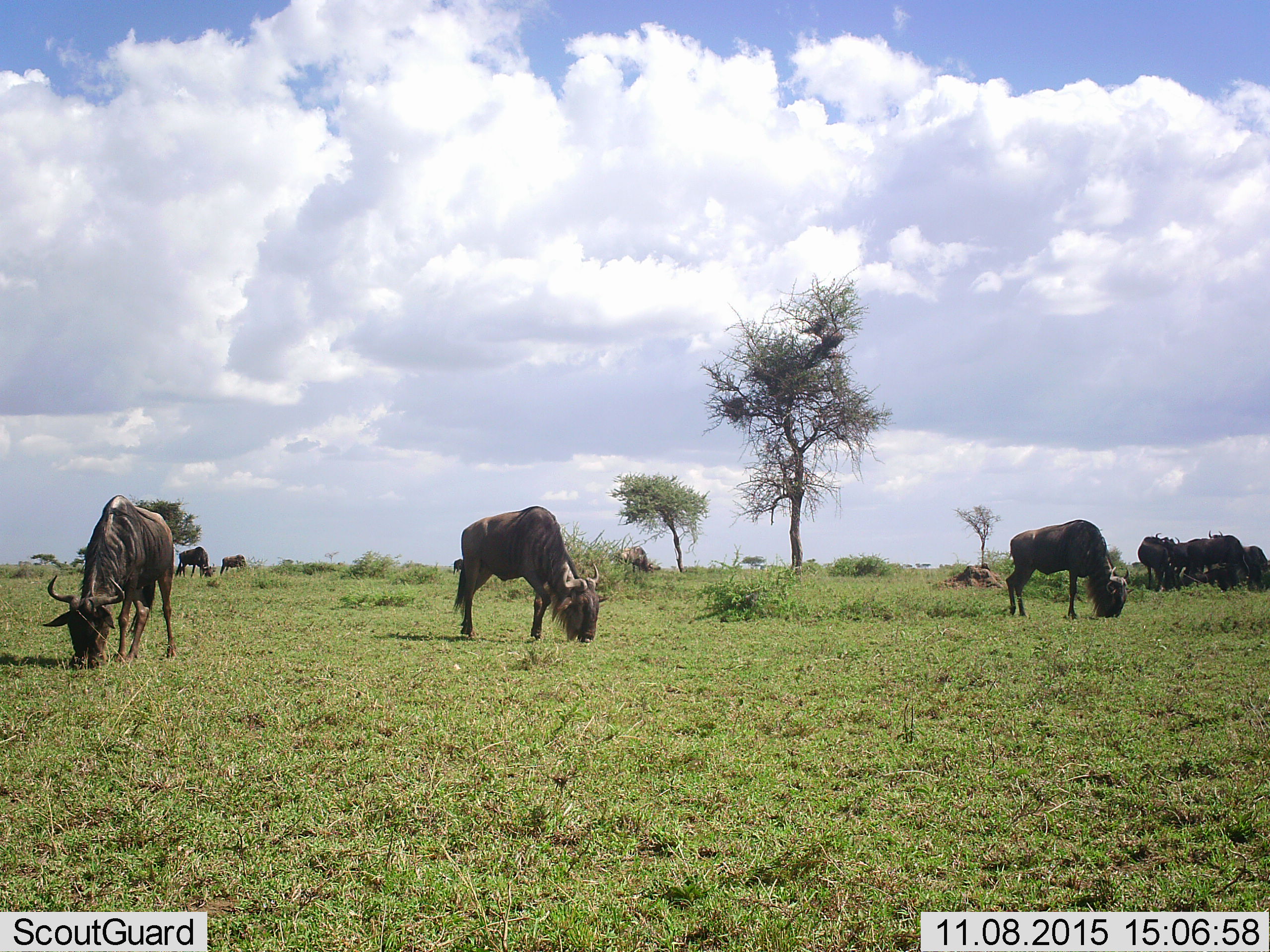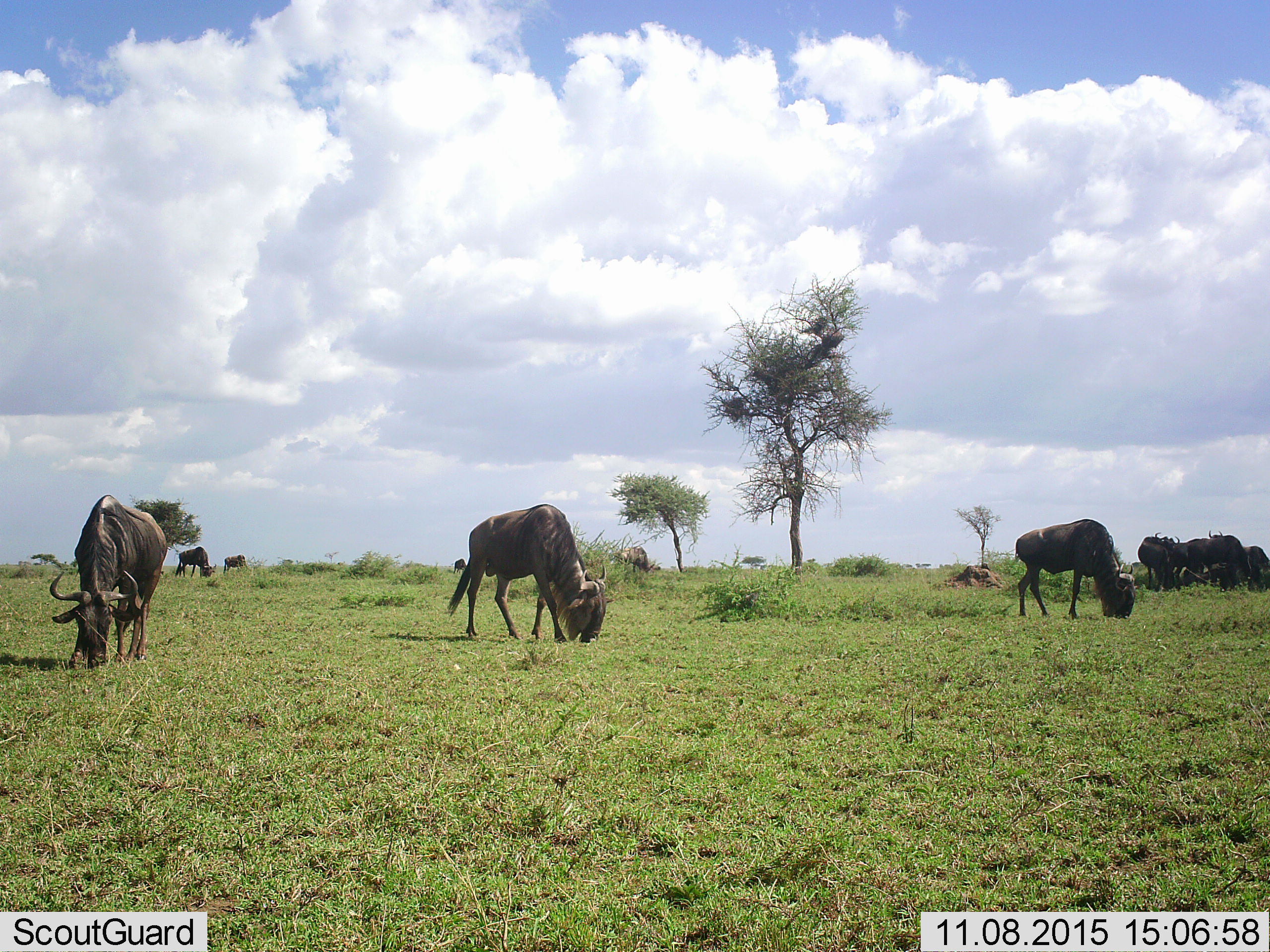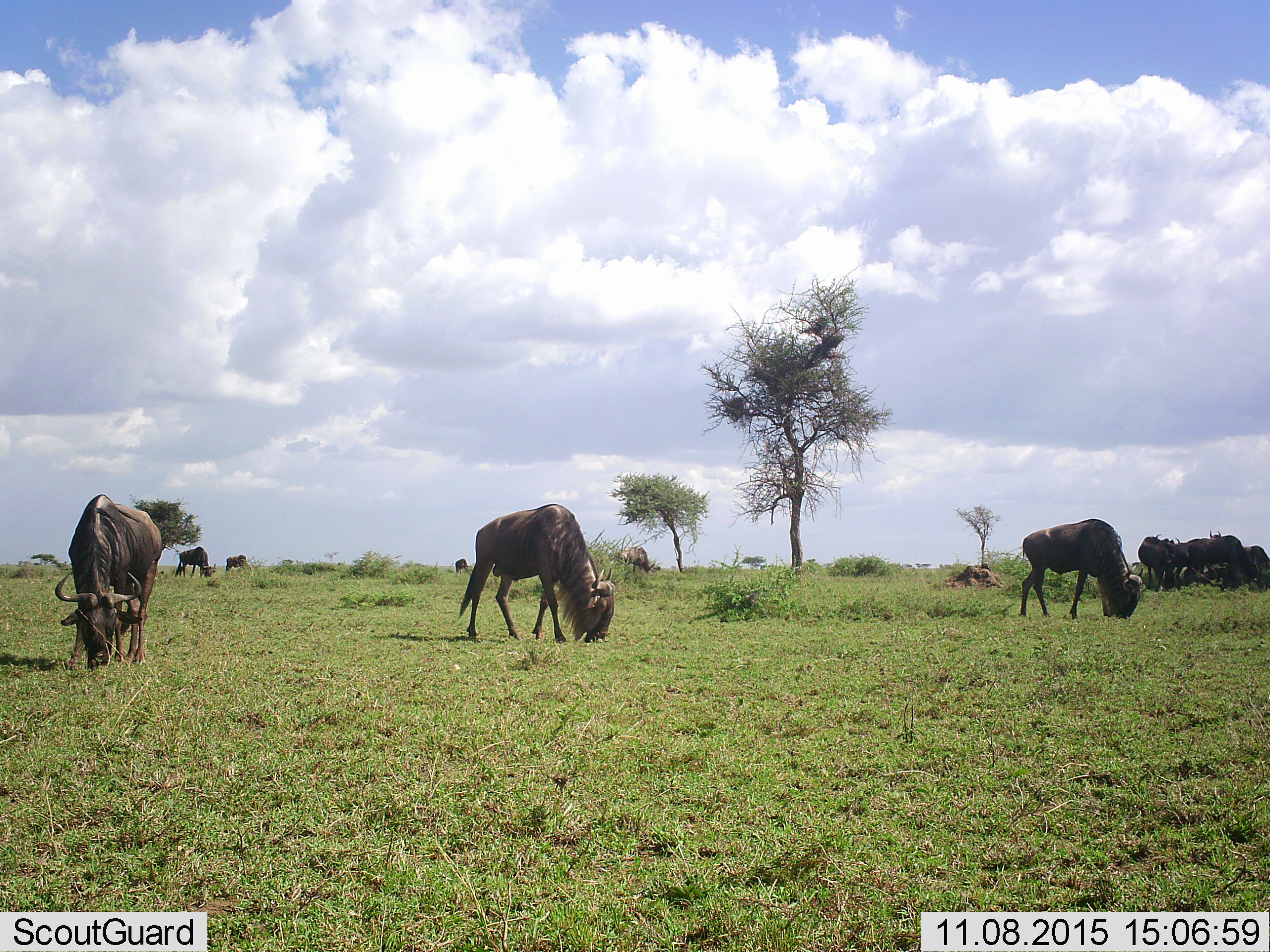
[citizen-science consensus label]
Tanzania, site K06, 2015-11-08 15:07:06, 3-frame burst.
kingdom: Animalia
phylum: Chordata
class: Mammalia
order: Artiodactyla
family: Bovidae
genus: Connochaetes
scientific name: Connochaetes taurinus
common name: blue wildebeest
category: wildebeest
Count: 11-50.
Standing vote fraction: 50%.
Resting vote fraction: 38%.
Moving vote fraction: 12%.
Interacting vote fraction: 0%.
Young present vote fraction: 0%.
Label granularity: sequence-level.